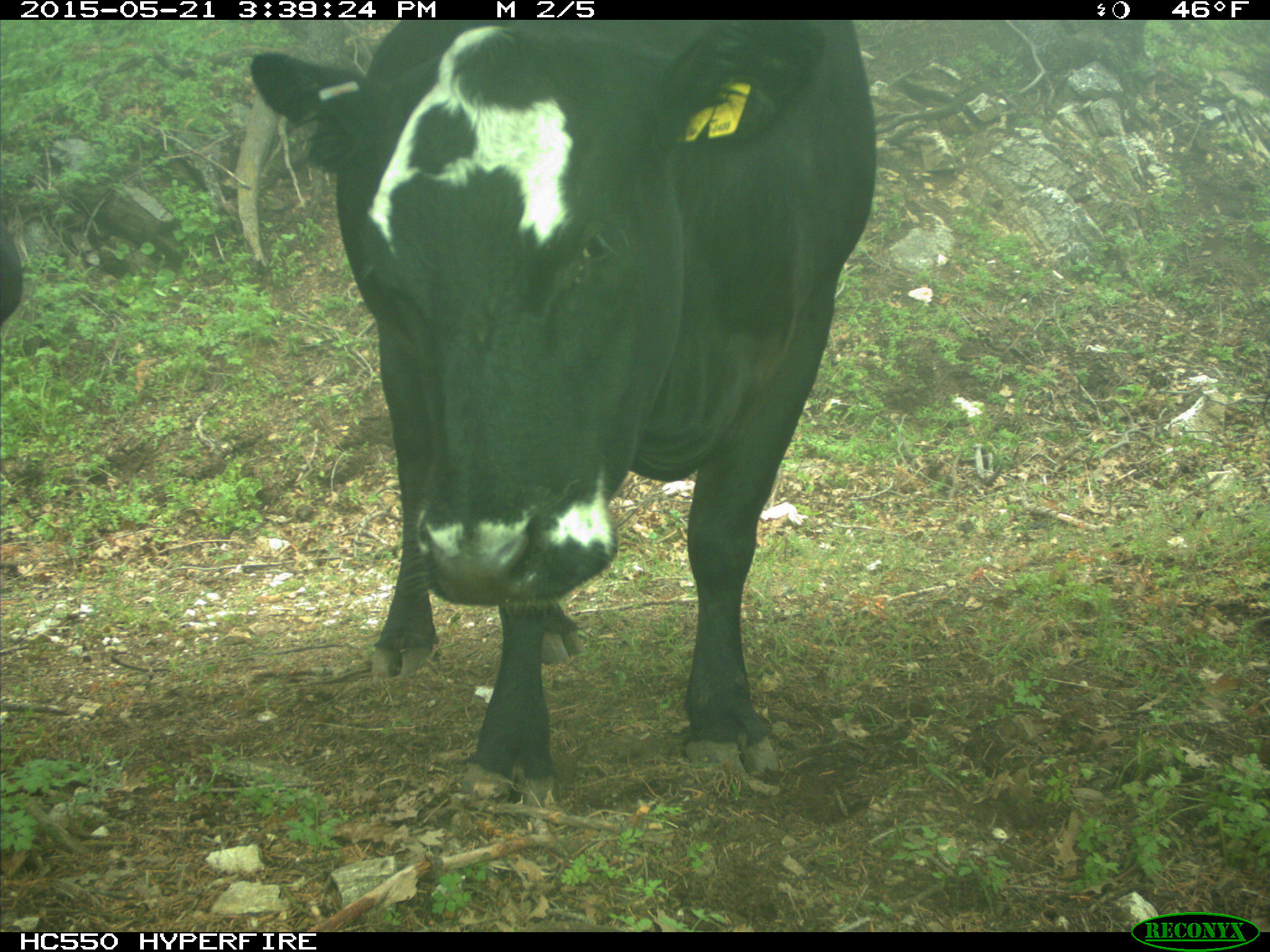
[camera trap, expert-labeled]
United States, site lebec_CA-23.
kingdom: Animalia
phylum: Chordata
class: Mammalia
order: Artiodactyla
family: Bovidae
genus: Bos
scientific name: Bos taurus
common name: domestic cow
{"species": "Bos taurus (domestic cow)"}